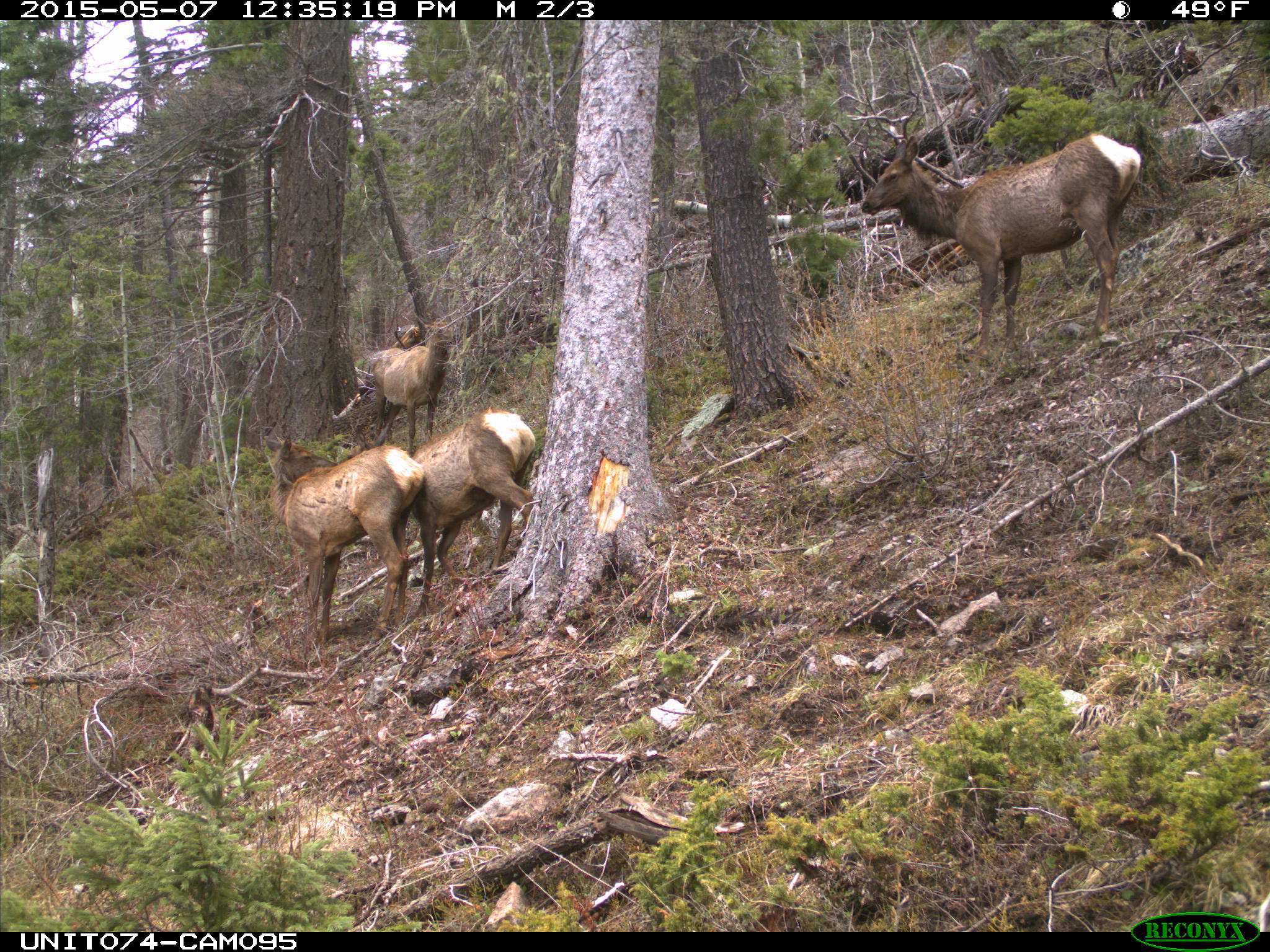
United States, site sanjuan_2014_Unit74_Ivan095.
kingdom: Animalia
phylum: Chordata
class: Mammalia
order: Artiodactyla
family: Cervidae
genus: Cervus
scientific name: Cervus elaphus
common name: red deer